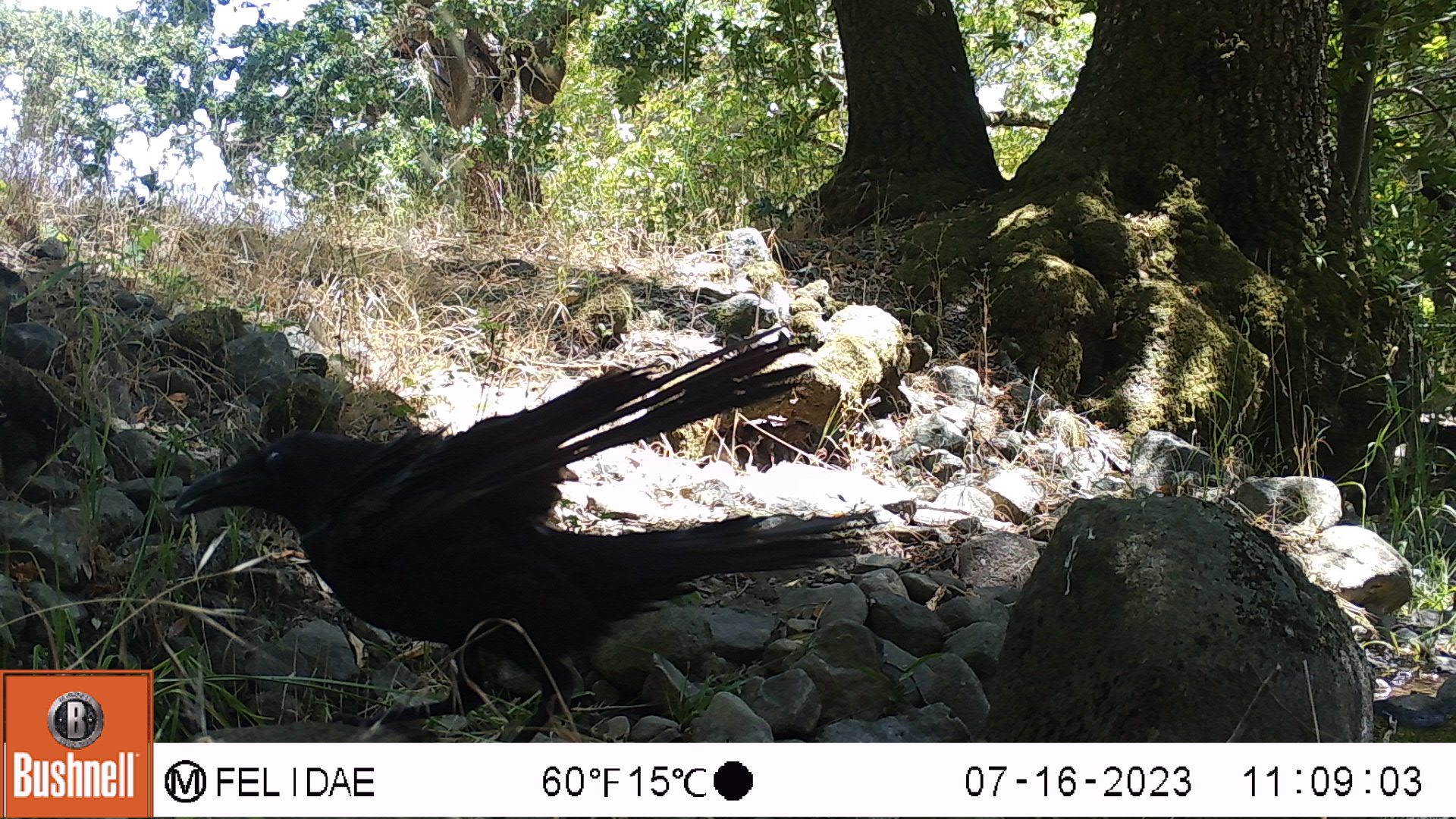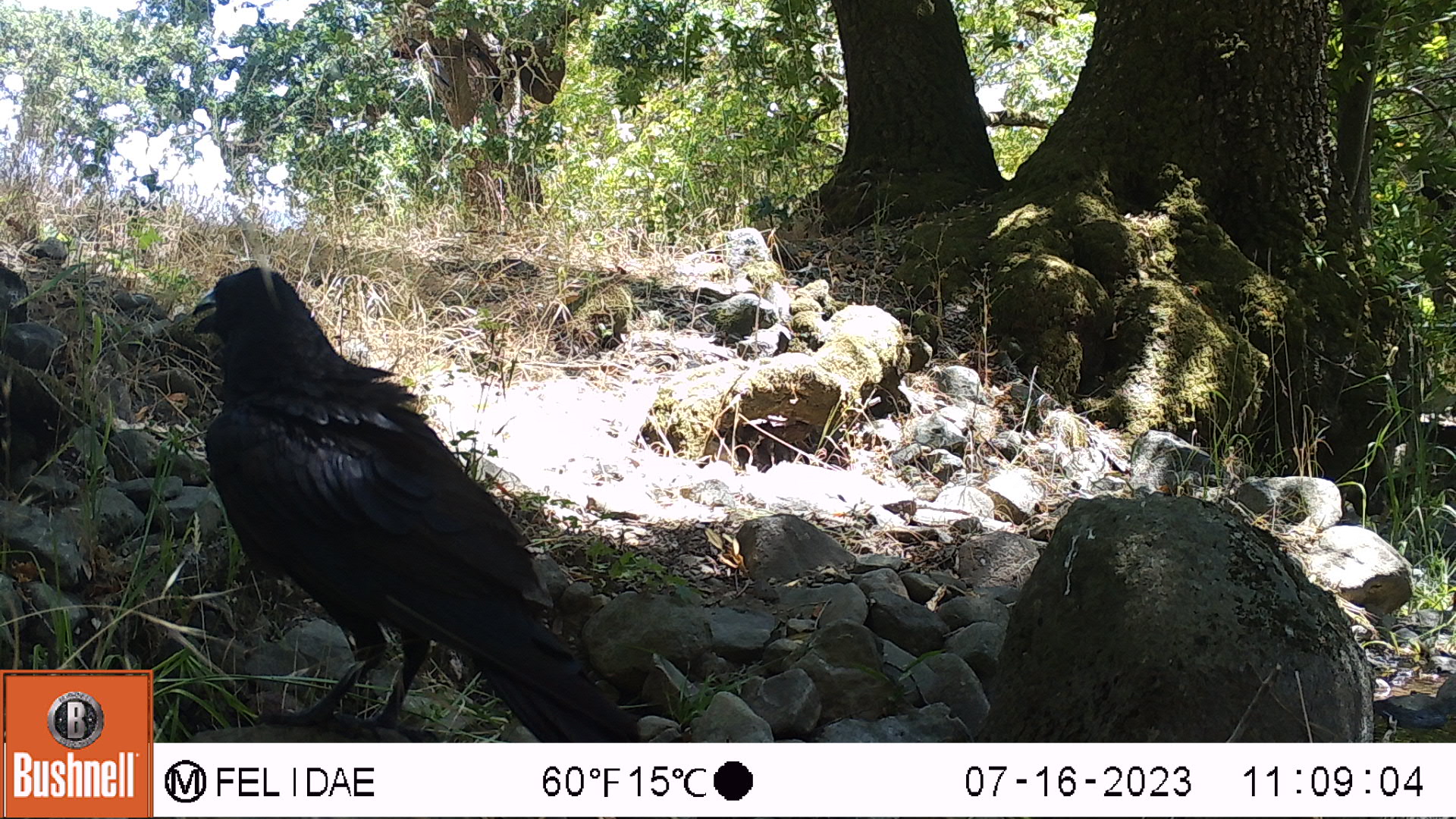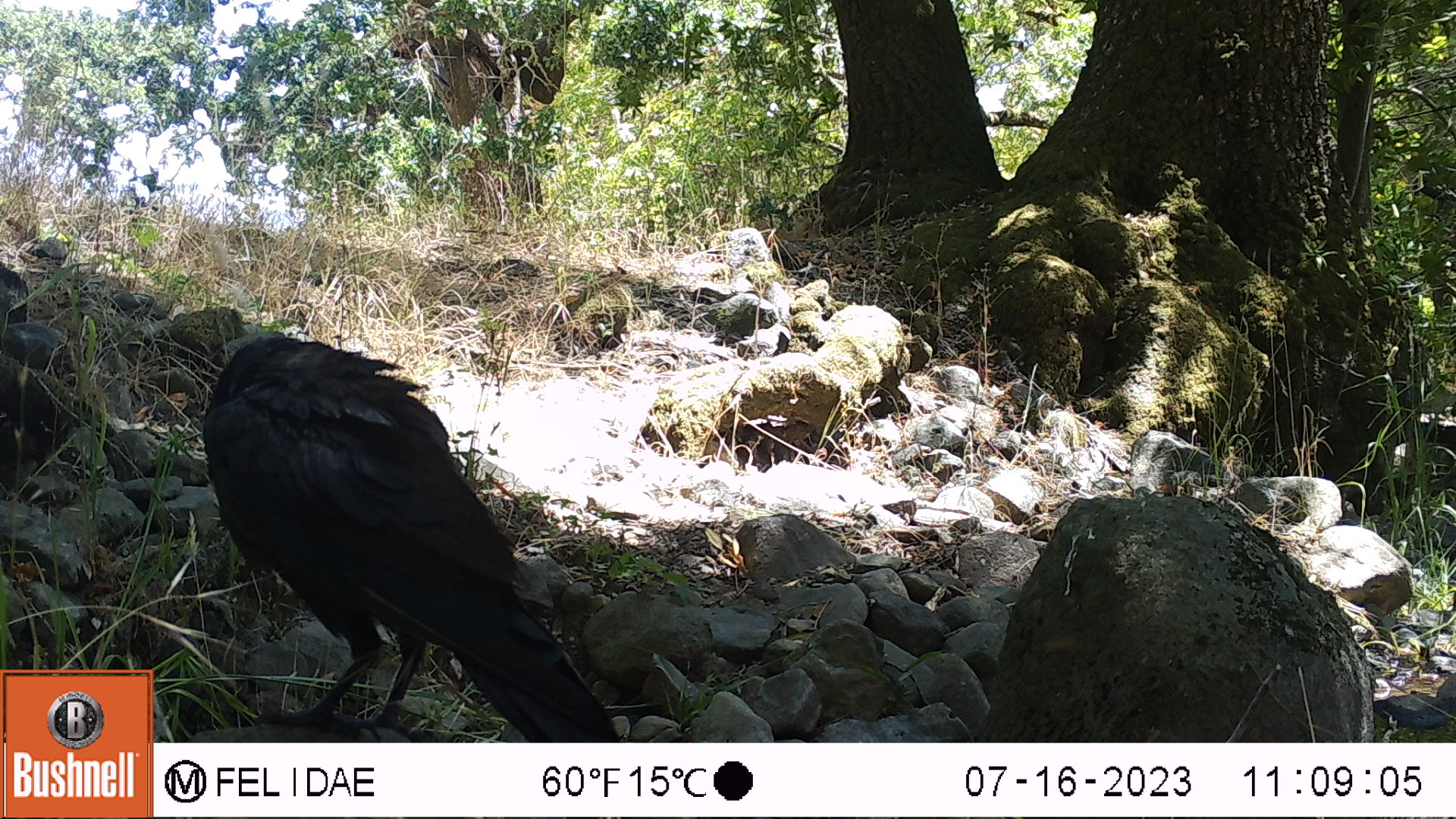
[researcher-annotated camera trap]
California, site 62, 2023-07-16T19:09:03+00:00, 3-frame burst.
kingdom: Animalia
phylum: Chordata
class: Aves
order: Passeriformes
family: Corvidae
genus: Corvus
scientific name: Corvus brachyrhynchos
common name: american crow